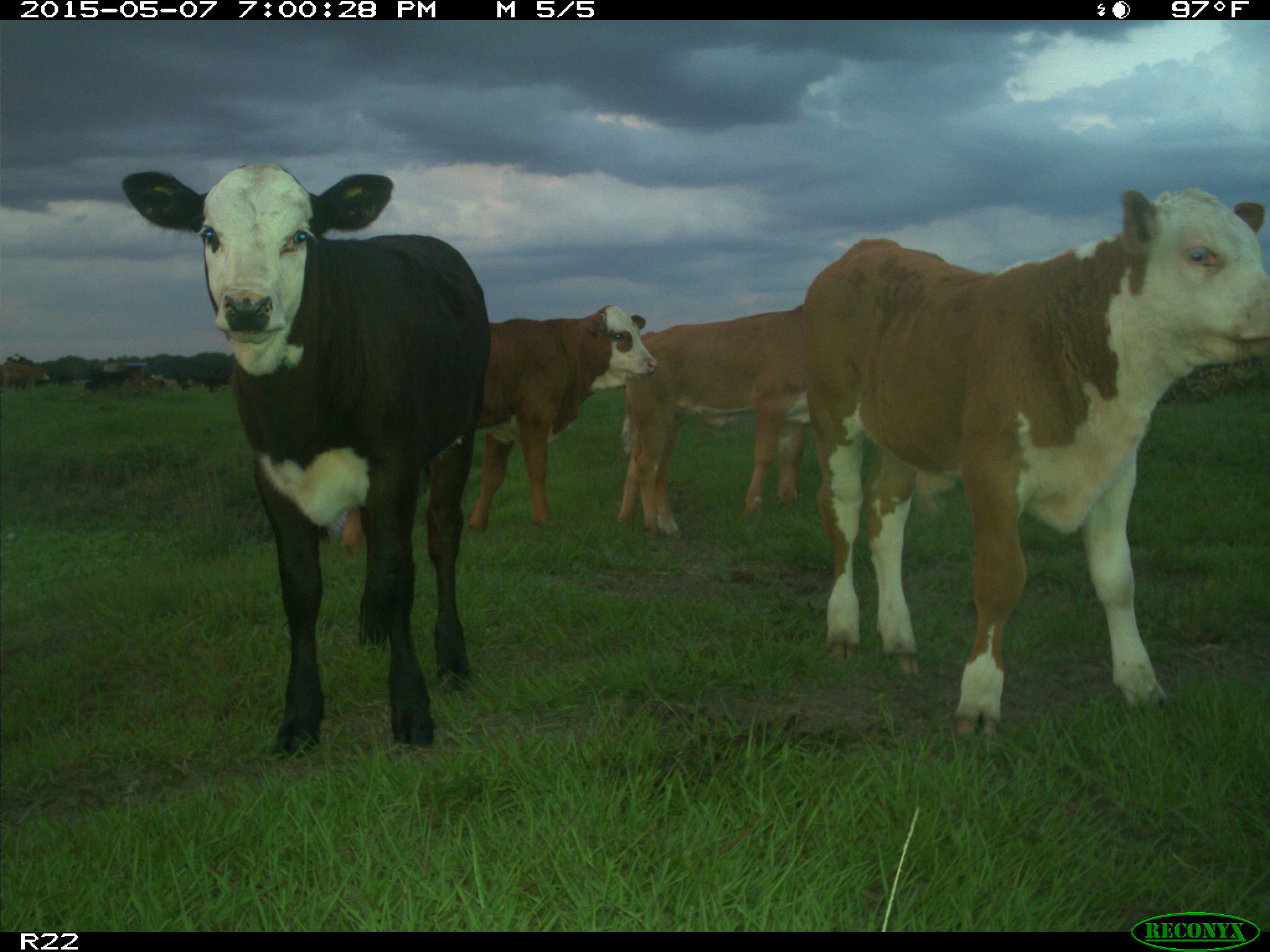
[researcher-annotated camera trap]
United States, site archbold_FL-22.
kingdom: Animalia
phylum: Chordata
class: Mammalia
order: Artiodactyla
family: Bovidae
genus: Bos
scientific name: Bos taurus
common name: domestic cow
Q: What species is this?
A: Bos taurus (domestic cow).